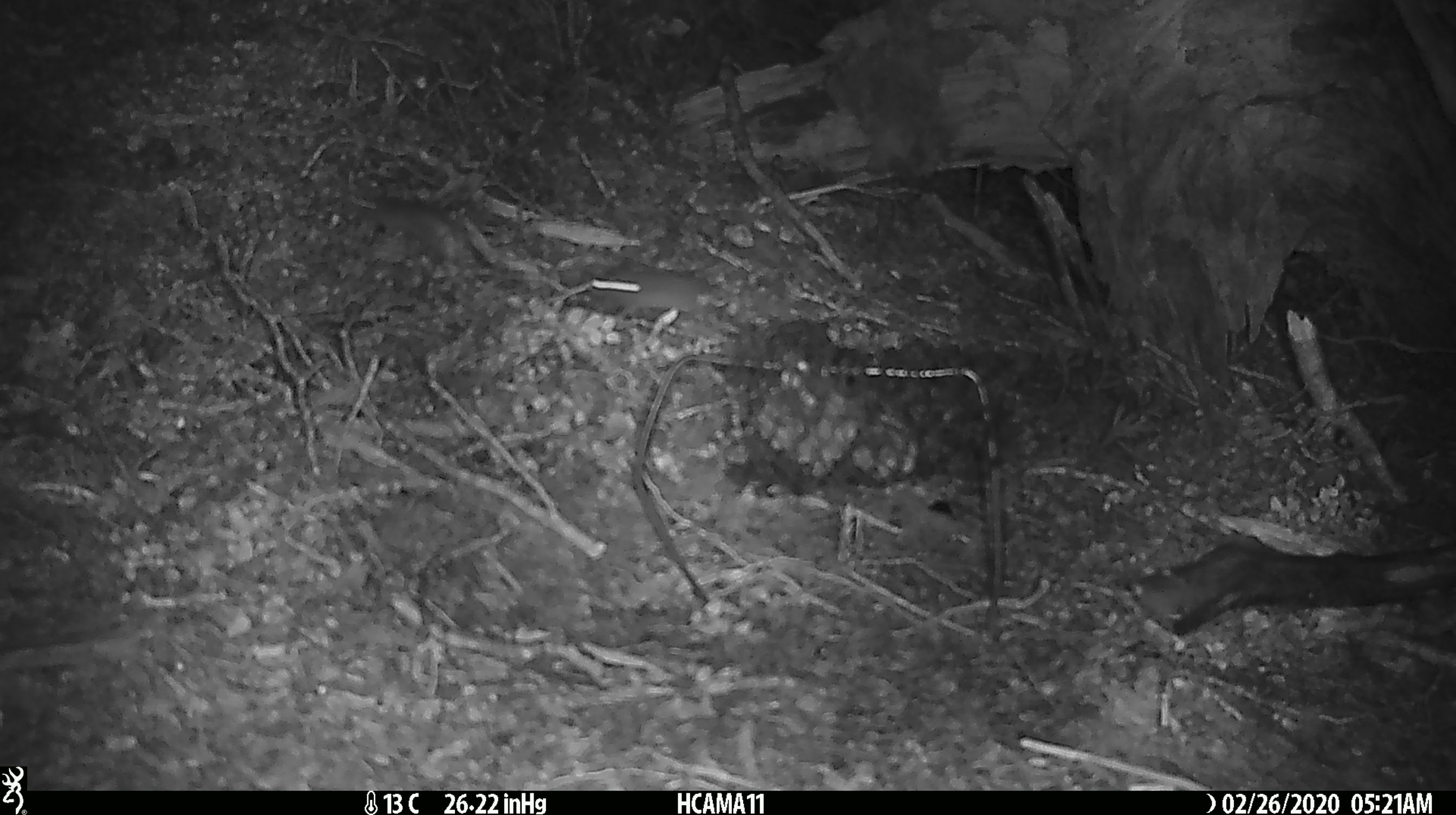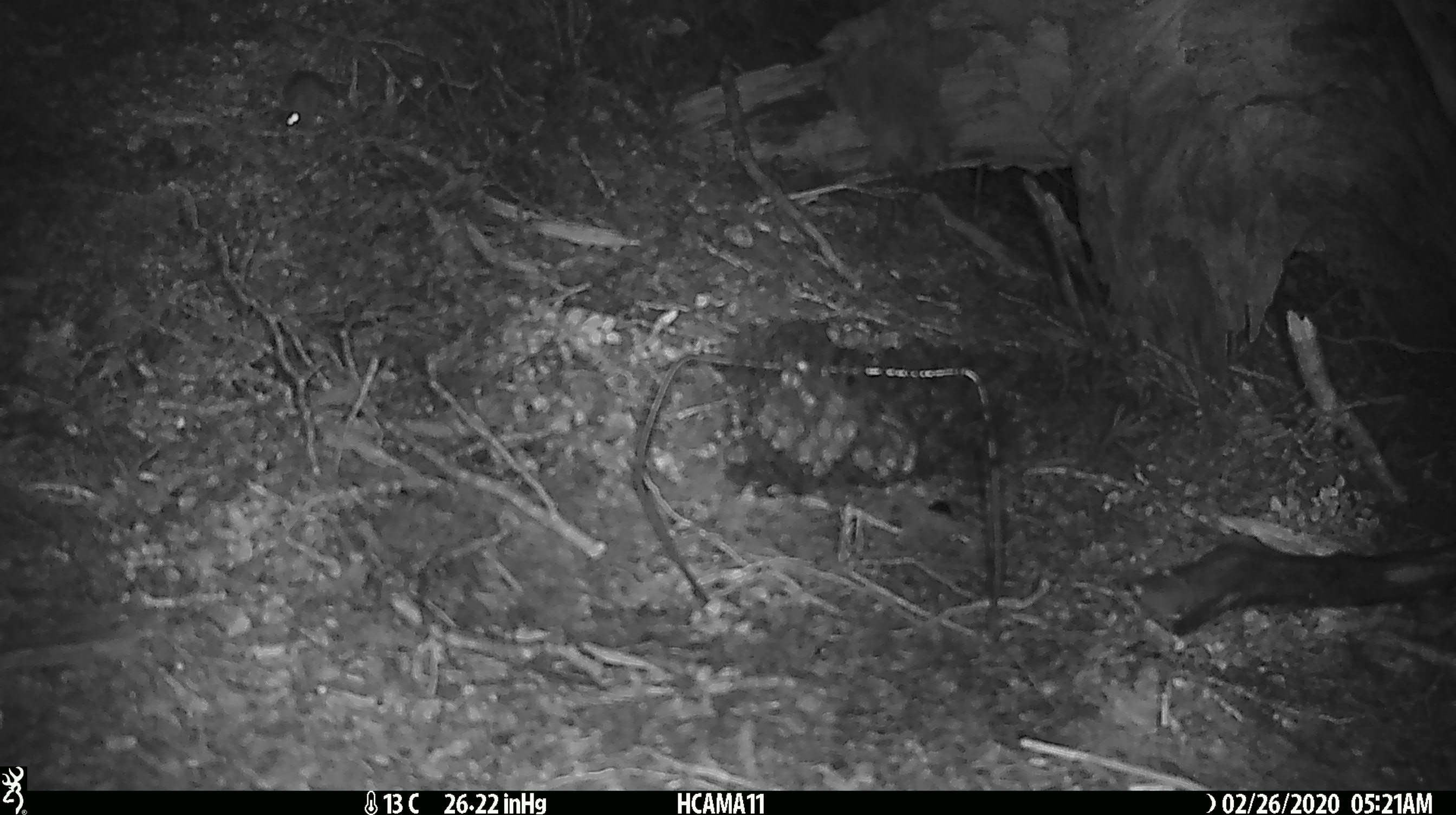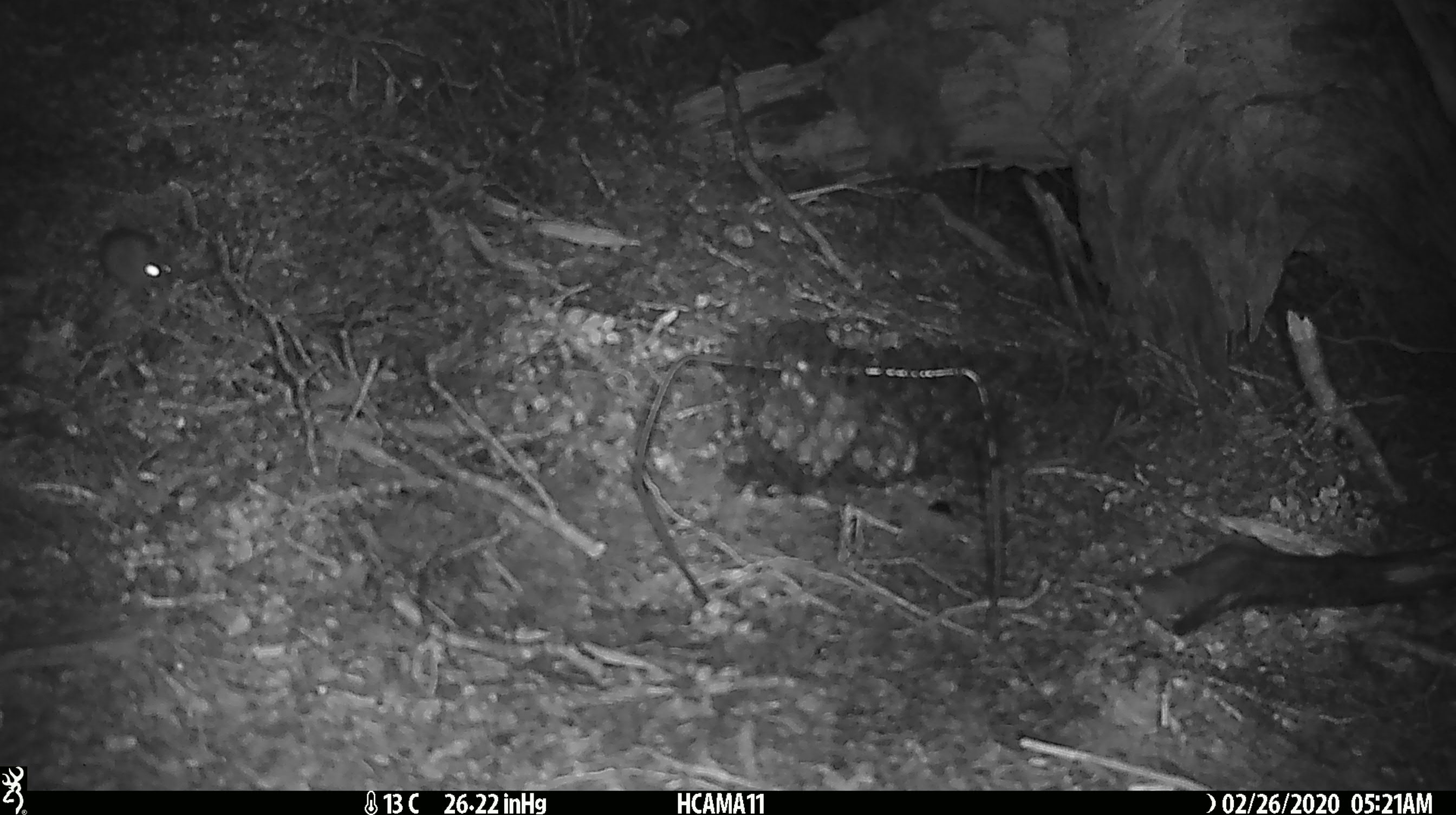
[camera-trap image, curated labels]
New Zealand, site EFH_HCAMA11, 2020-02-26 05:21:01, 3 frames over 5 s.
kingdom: Animalia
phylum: Chordata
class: Mammalia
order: Rodentia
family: Muridae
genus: Mus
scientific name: Mus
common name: mouse